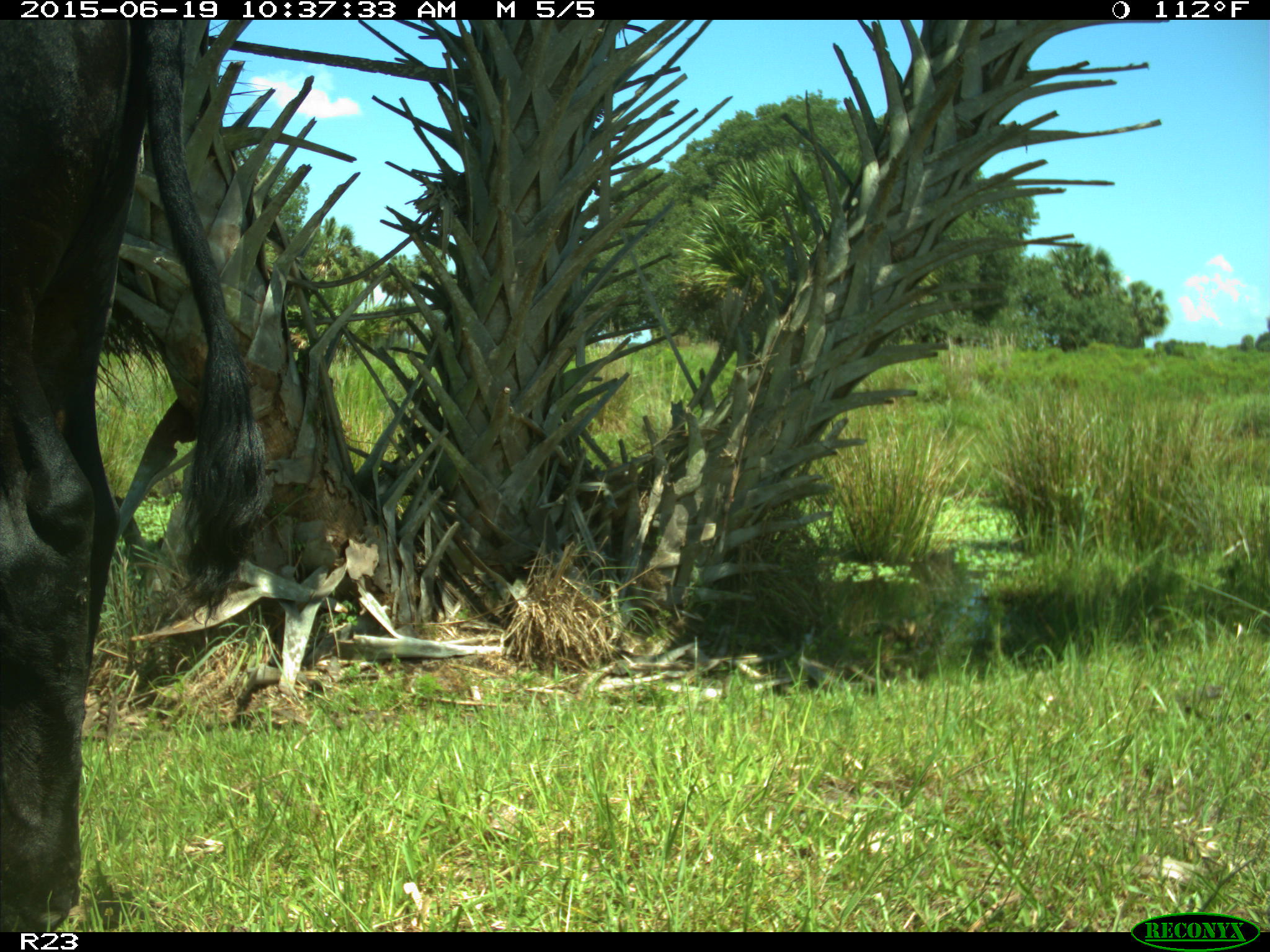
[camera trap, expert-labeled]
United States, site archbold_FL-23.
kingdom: Animalia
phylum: Chordata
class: Mammalia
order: Artiodactyla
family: Bovidae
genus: Bos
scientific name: Bos taurus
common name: domestic cow